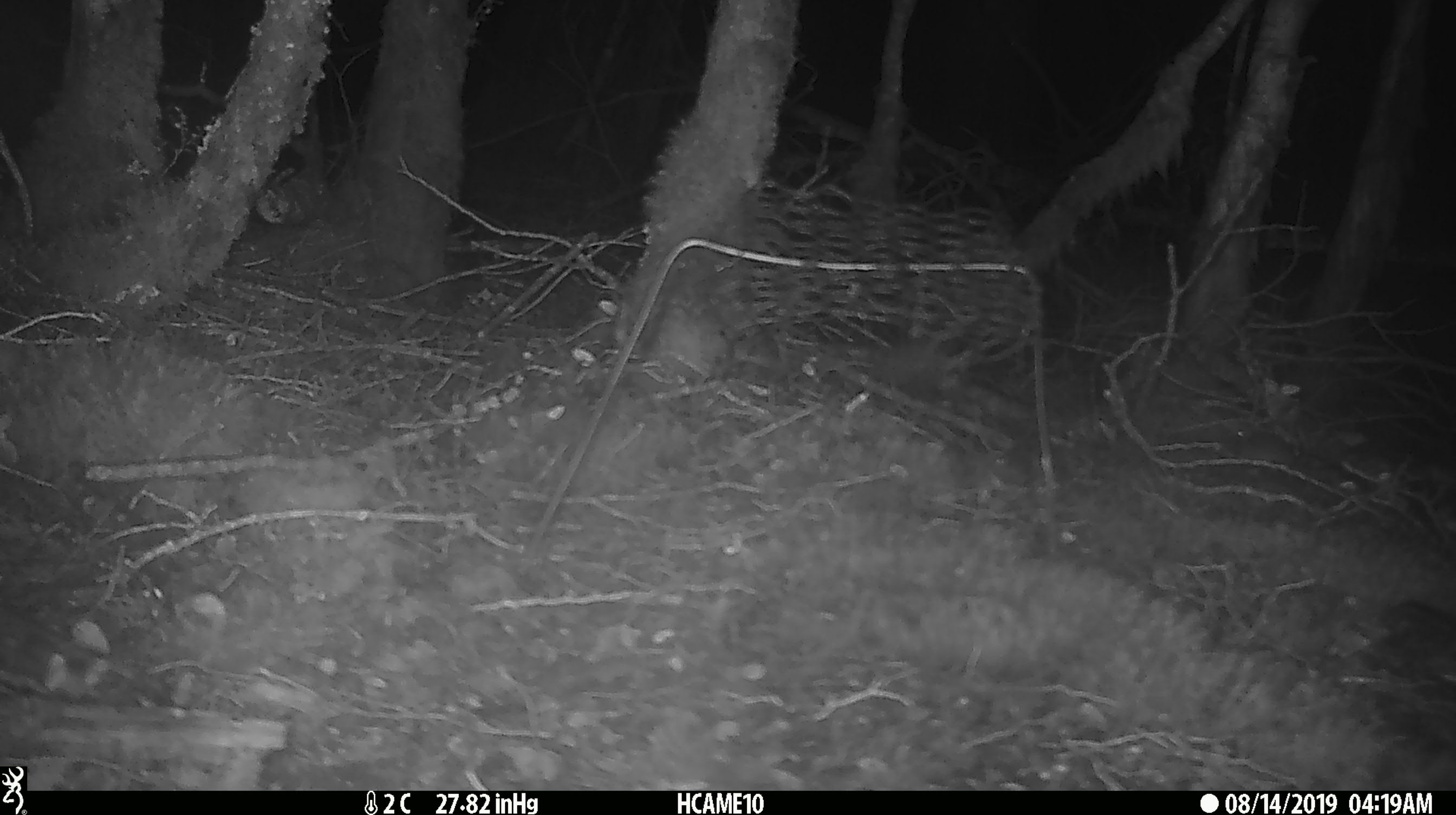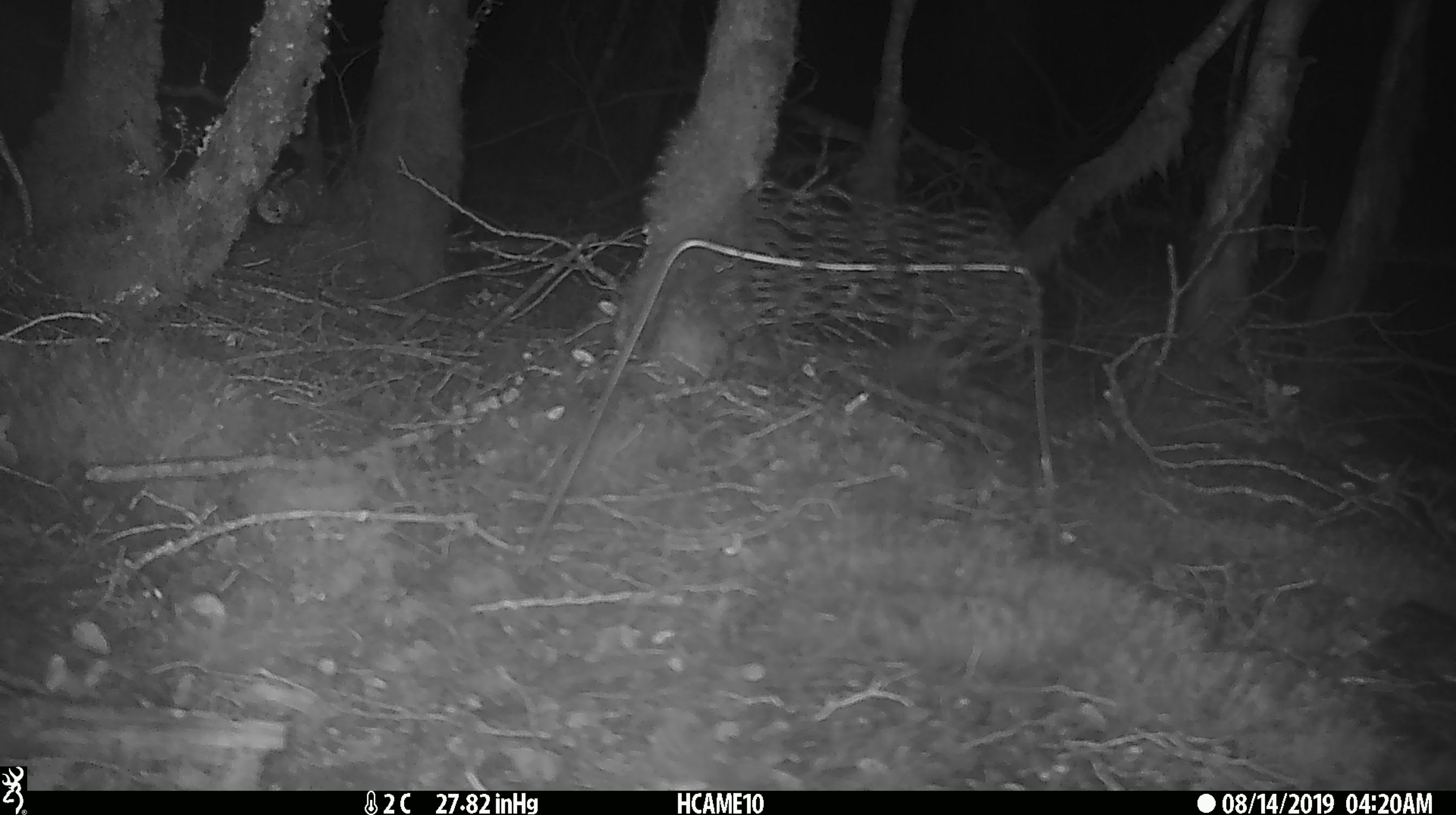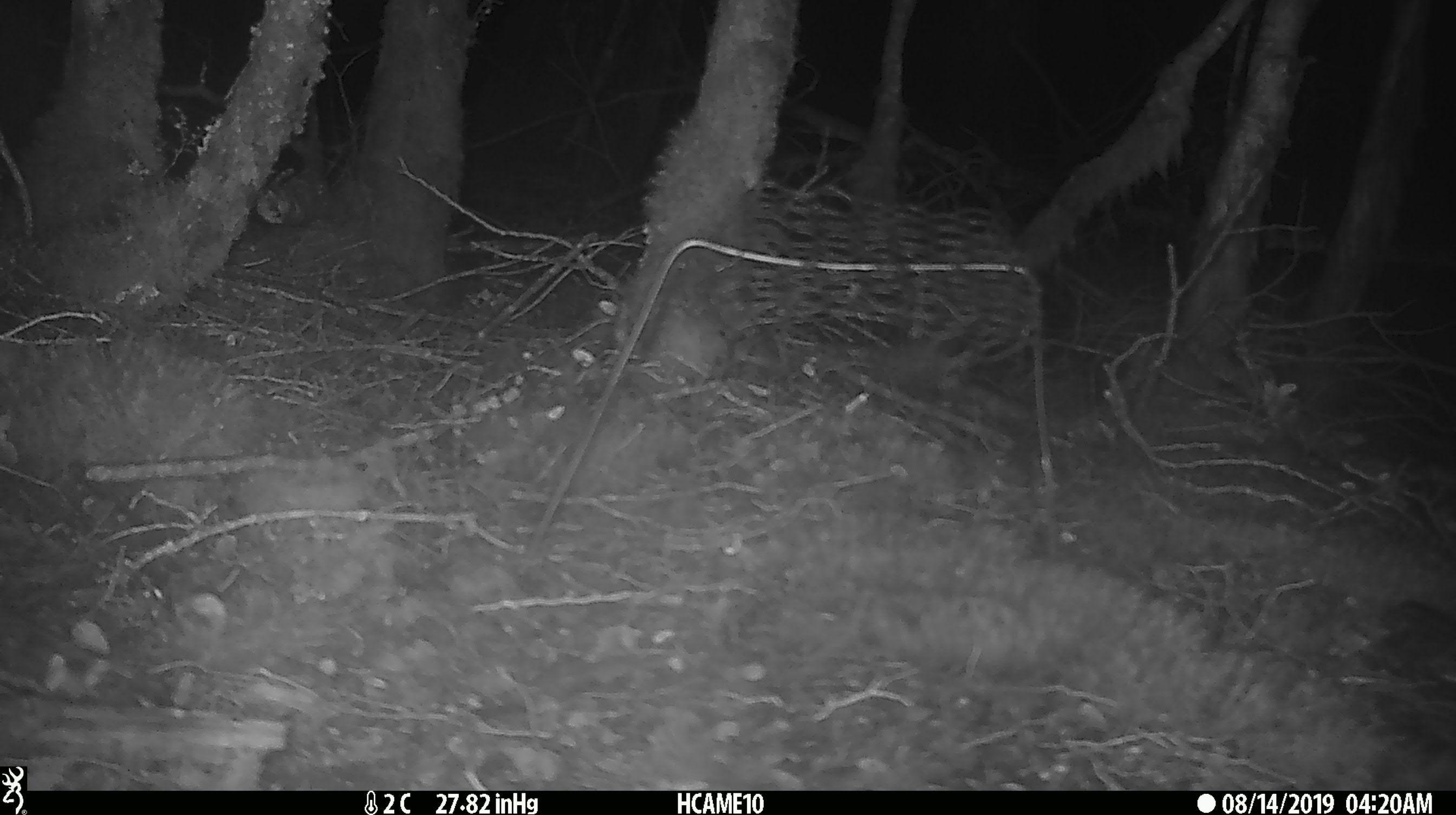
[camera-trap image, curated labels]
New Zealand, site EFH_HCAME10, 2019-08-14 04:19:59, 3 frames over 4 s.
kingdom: Animalia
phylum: Chordata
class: Mammalia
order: Rodentia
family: Muridae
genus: Mus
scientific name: Mus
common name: mouse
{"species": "mouse (Mus)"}